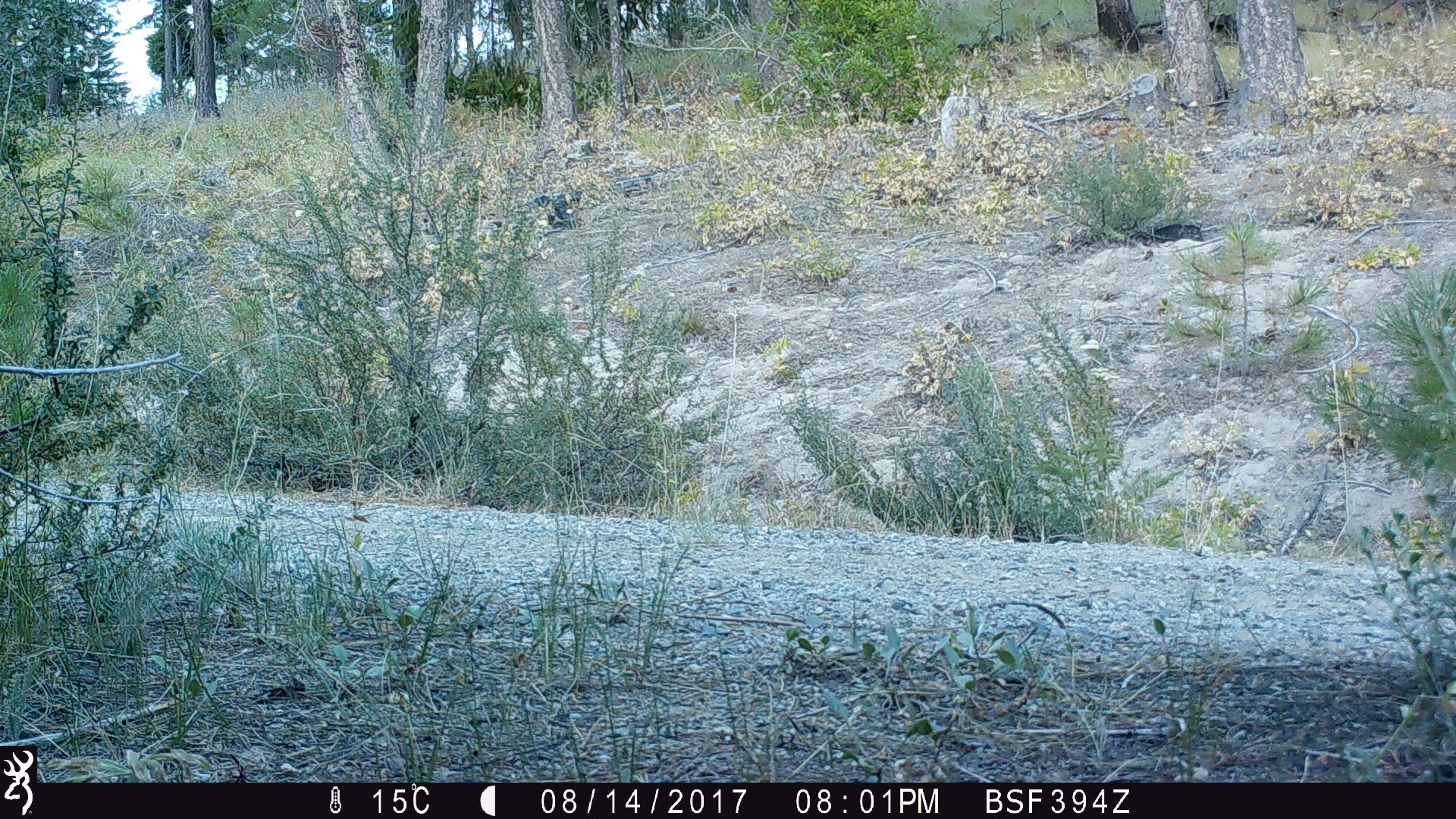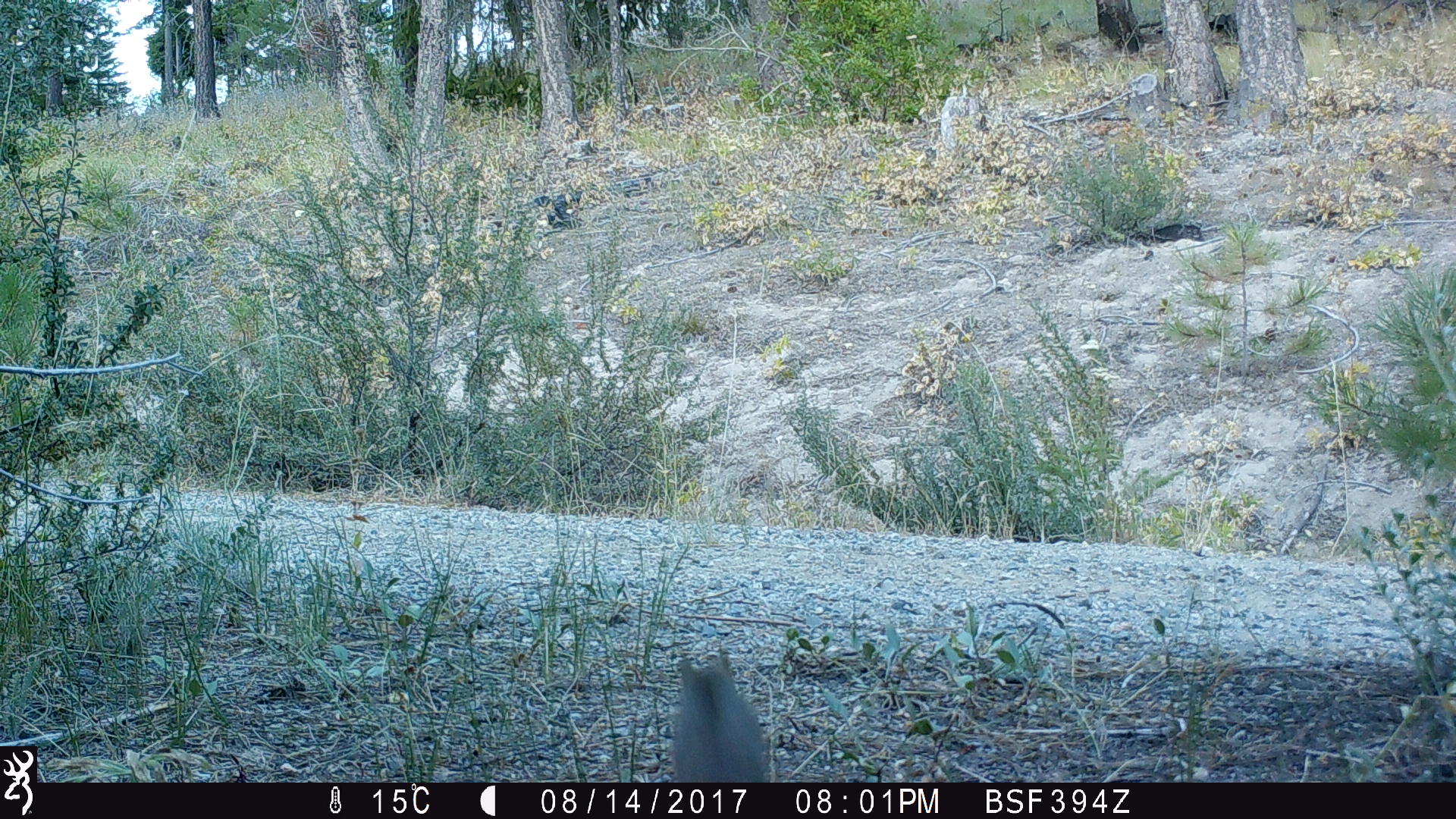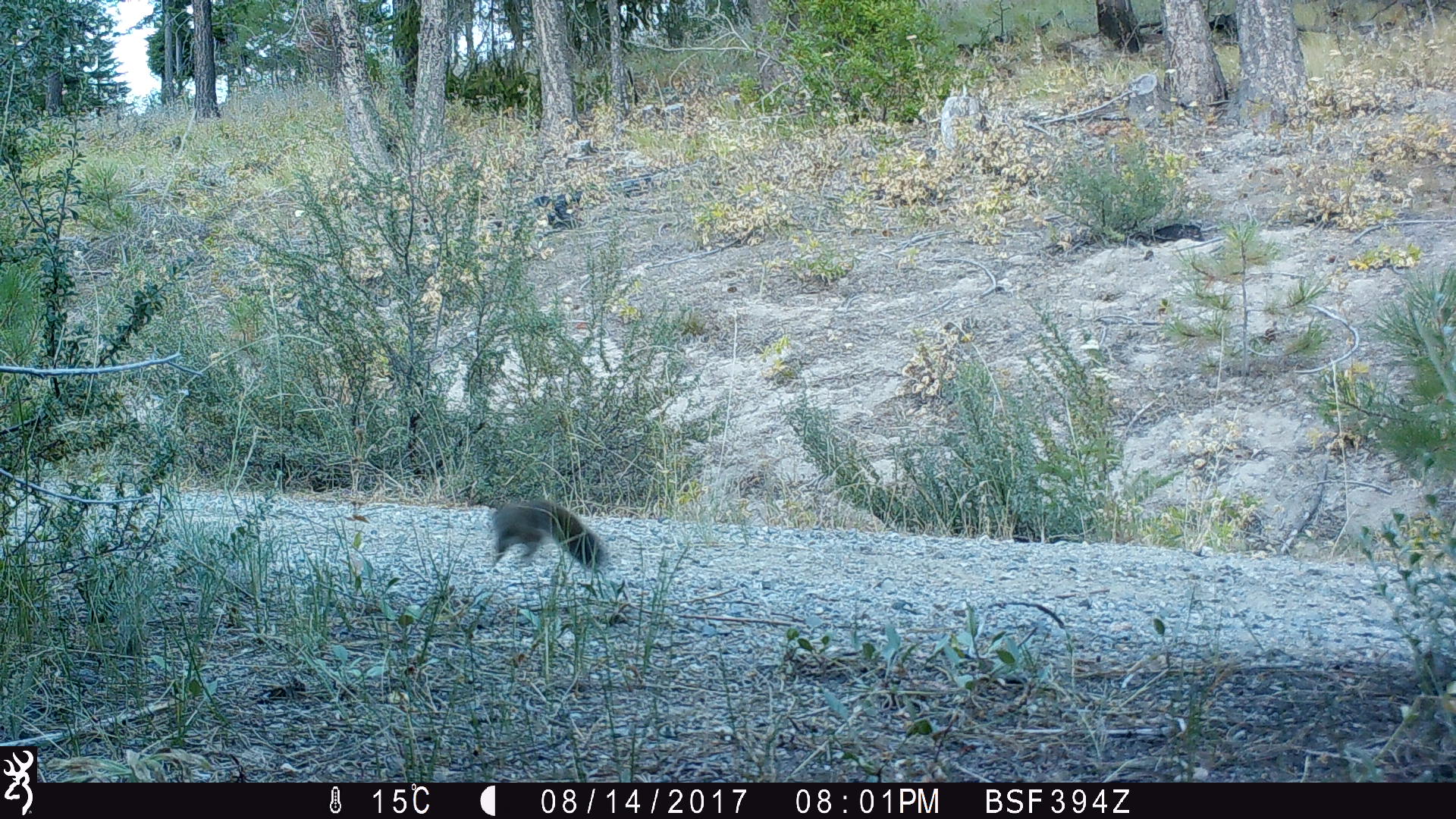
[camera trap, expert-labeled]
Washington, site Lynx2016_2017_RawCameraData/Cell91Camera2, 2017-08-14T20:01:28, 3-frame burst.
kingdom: Animalia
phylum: Chordata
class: Mammalia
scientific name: Mammalia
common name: small mammal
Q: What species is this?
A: Small mammal (Mammalia).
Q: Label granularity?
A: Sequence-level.